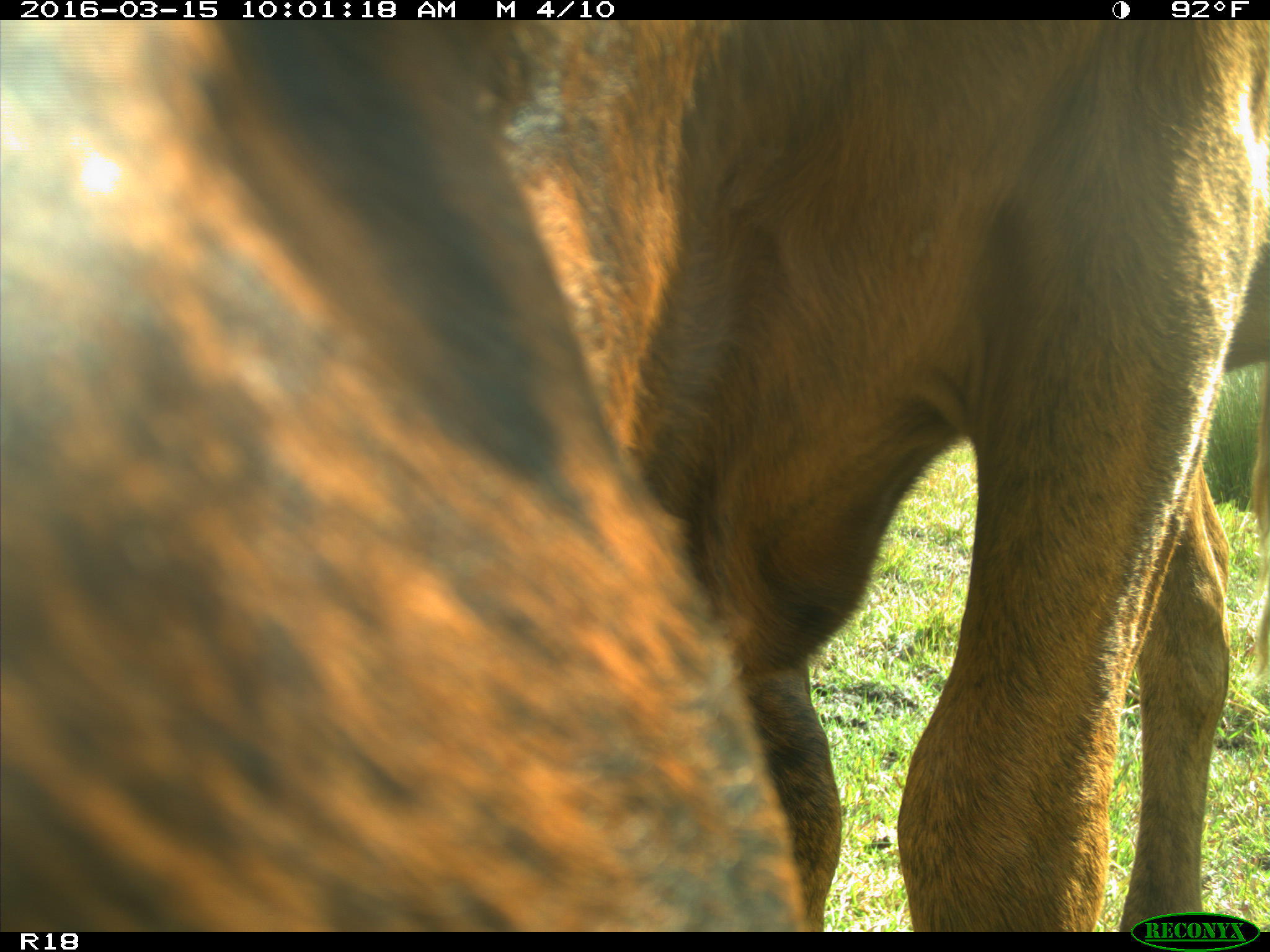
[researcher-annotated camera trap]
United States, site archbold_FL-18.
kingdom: Animalia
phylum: Chordata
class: Mammalia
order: Artiodactyla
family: Bovidae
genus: Bos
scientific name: Bos taurus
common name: domestic cow